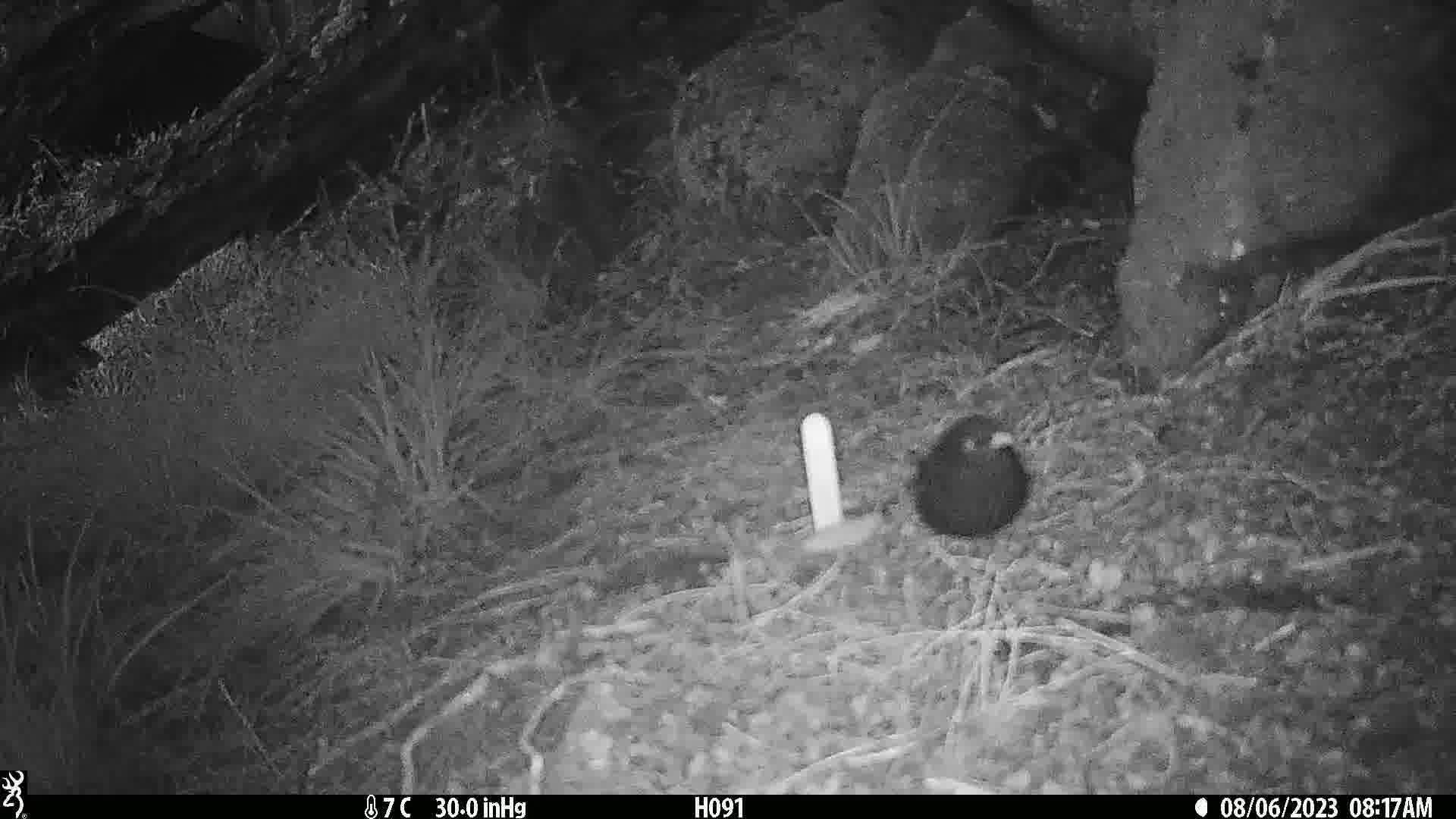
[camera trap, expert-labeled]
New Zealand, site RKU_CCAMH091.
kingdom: Animalia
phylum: Chordata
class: Aves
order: Passeriformes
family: Turdidae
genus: Turdus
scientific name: Turdus merula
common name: eurasian blackbird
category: blackbird